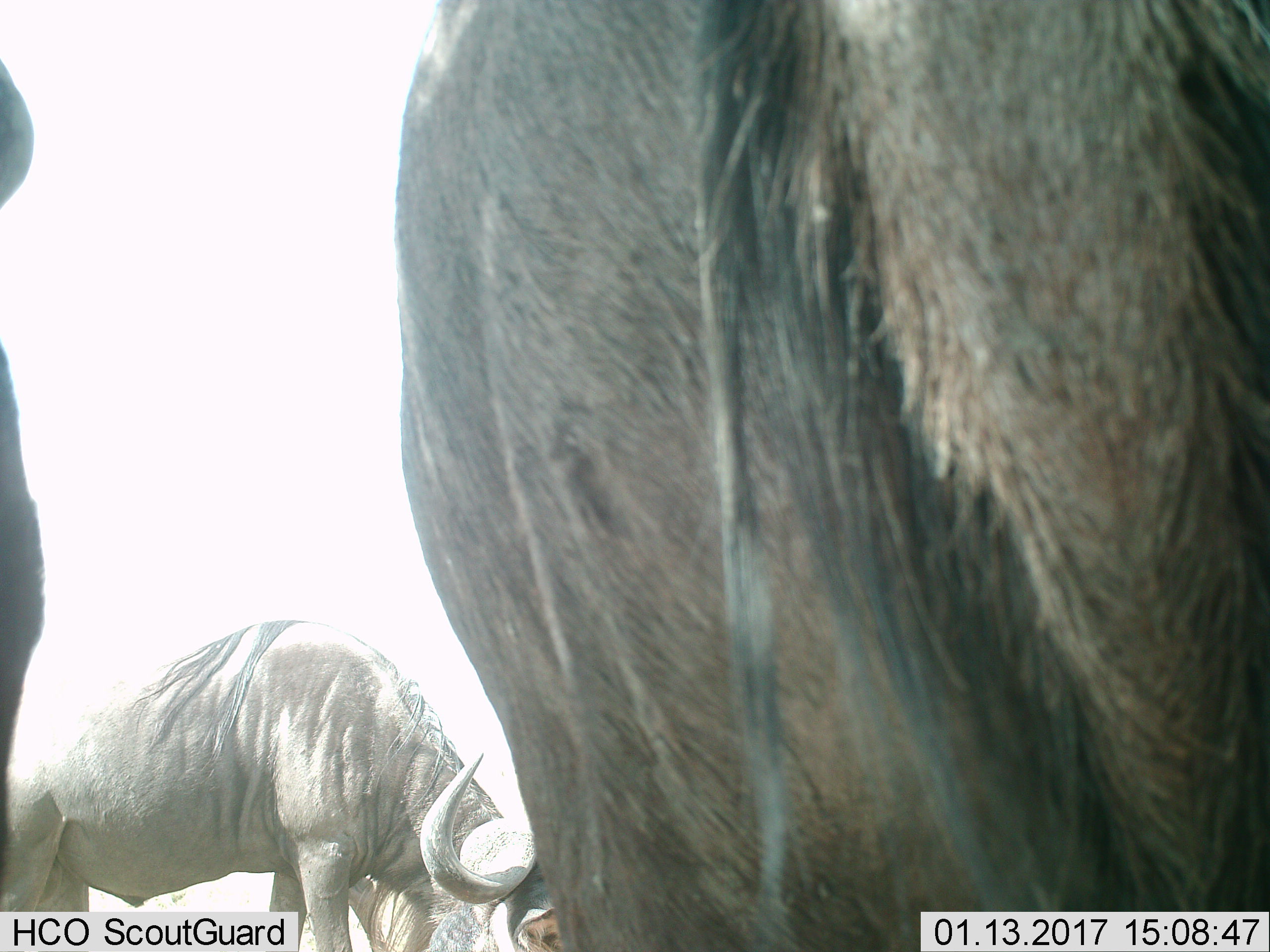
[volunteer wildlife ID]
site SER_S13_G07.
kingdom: Animalia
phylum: Chordata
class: Mammalia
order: Artiodactyla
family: Bovidae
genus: Connochaetes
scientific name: Connochaetes taurinus taurinus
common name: blue wildebeest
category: wildebeestblue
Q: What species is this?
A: Wildebeestblue (blue wildebeest) (Connochaetes taurinus taurinus).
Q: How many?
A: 3.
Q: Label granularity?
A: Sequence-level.